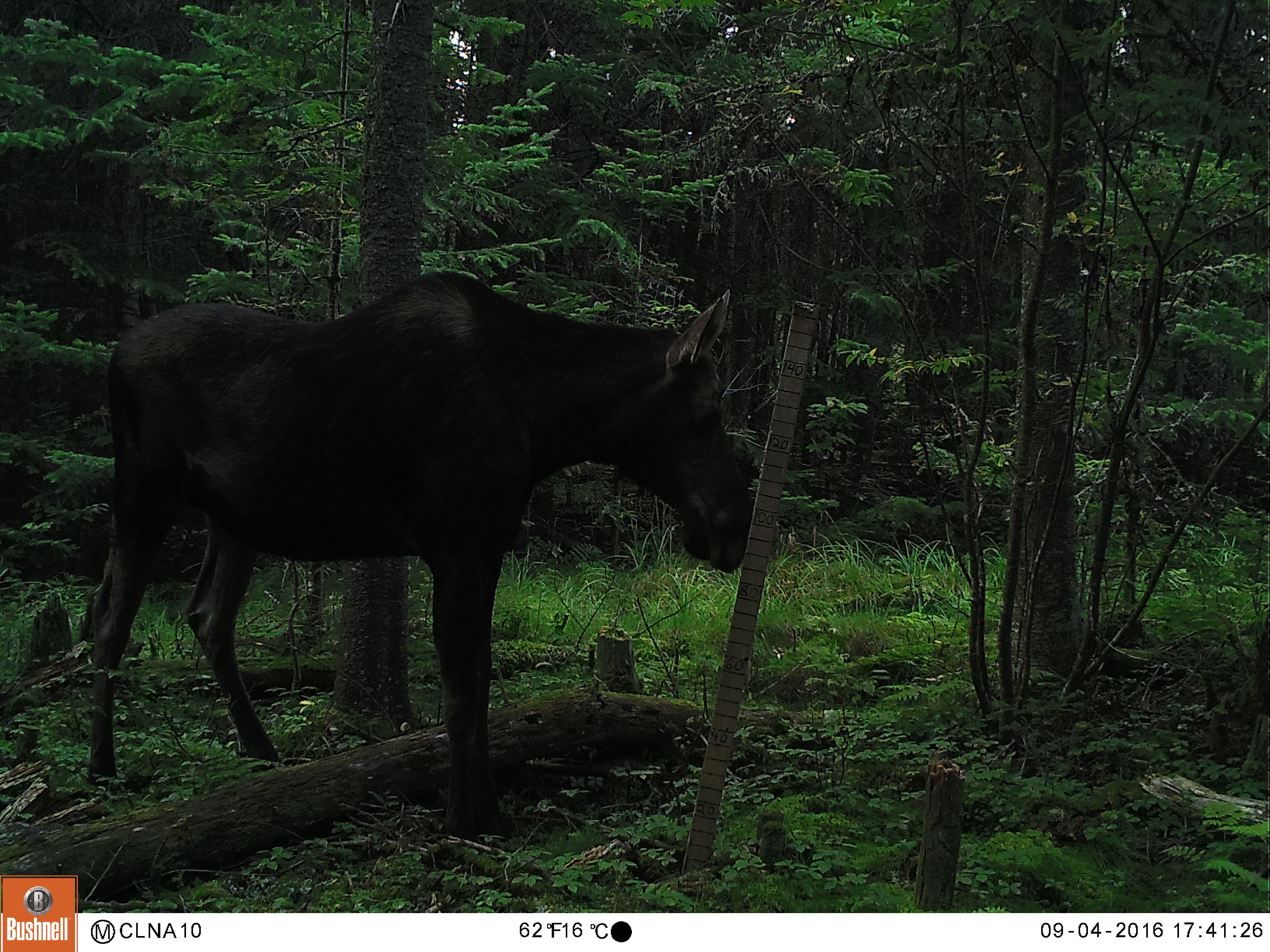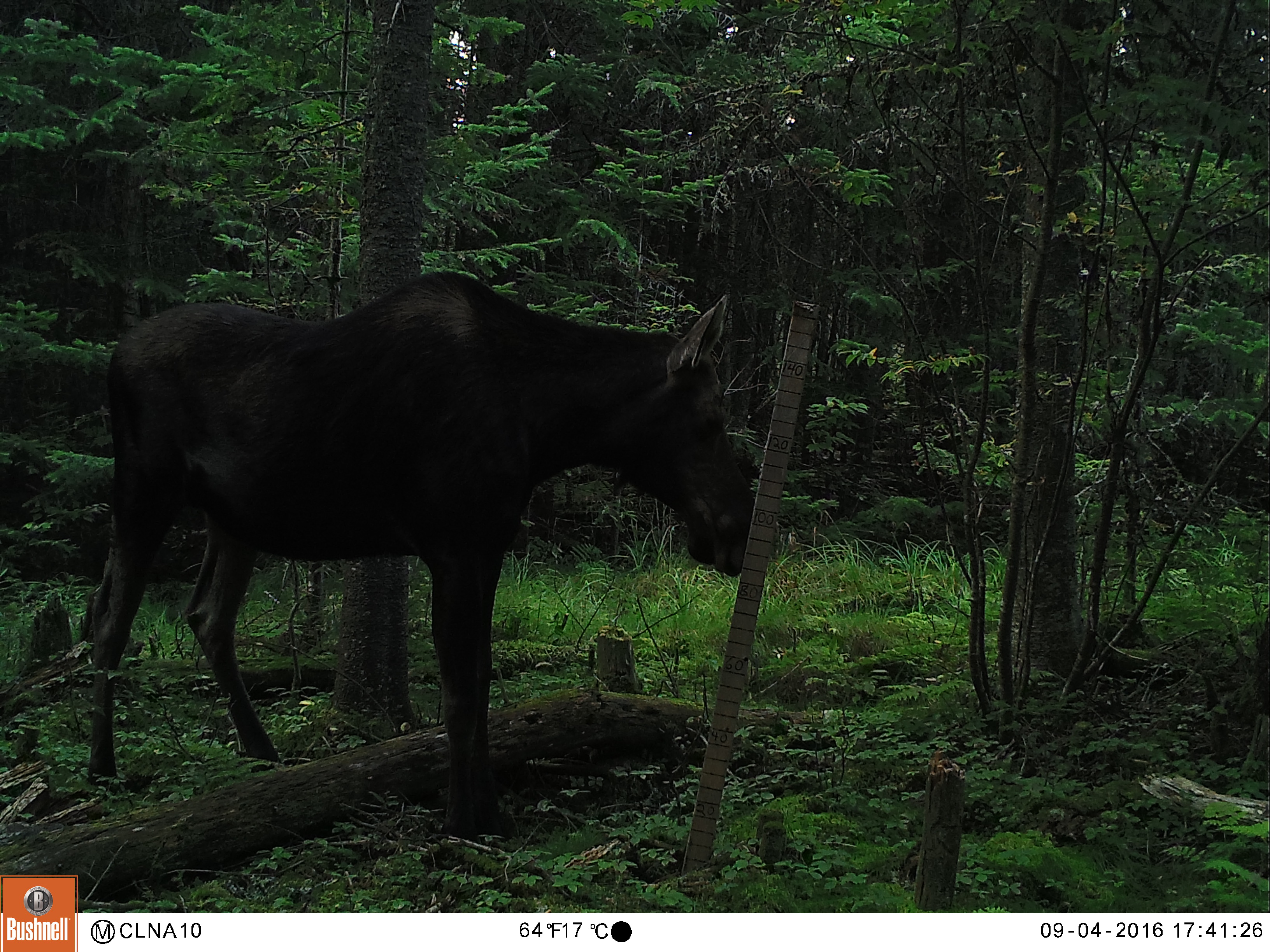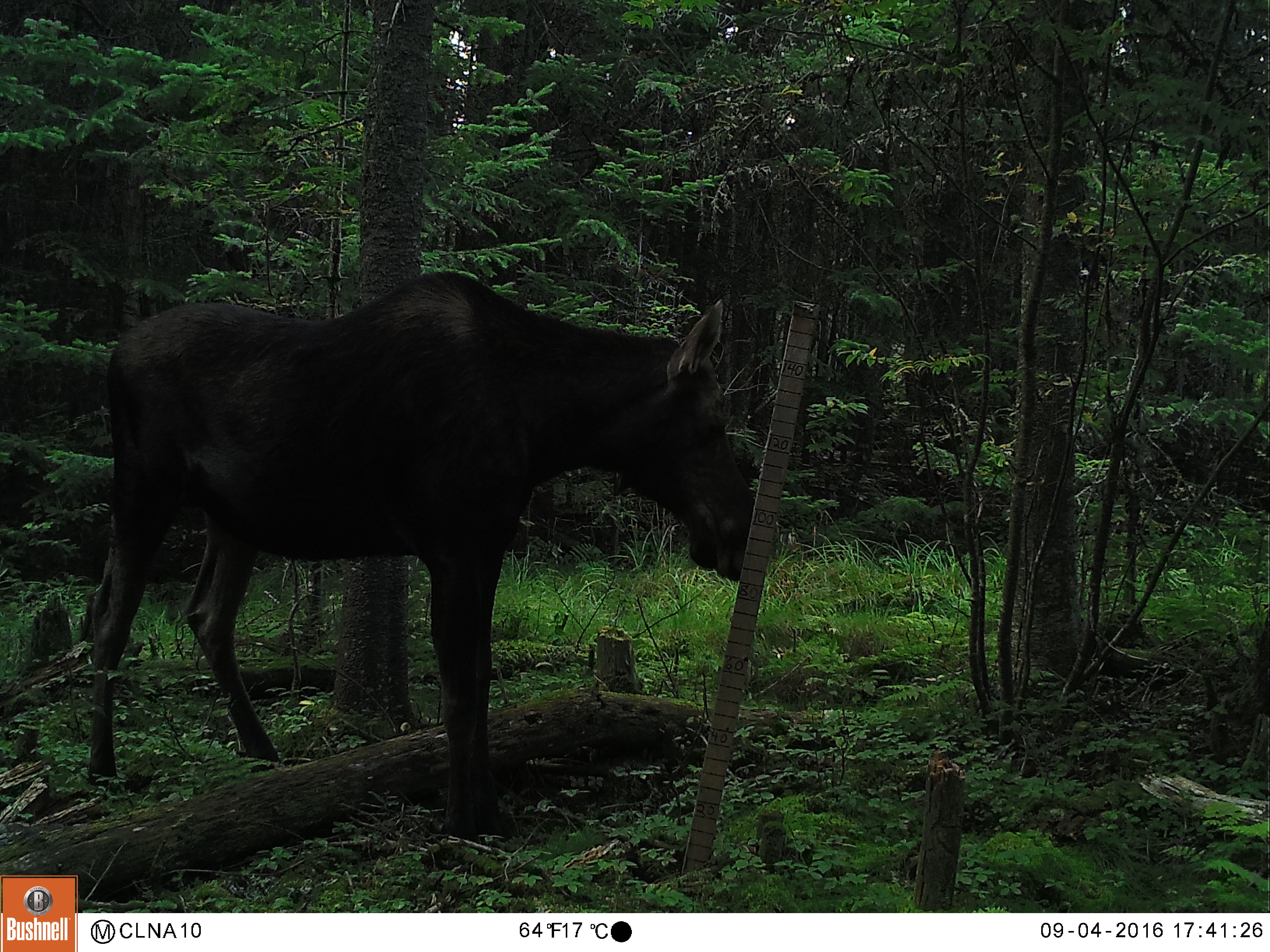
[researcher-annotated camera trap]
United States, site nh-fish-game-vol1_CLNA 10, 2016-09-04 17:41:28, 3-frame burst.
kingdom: Animalia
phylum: Chordata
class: Mammalia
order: Artiodactyla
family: Cervidae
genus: Alces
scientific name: Alces alces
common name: moose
Moose (Alces alces).